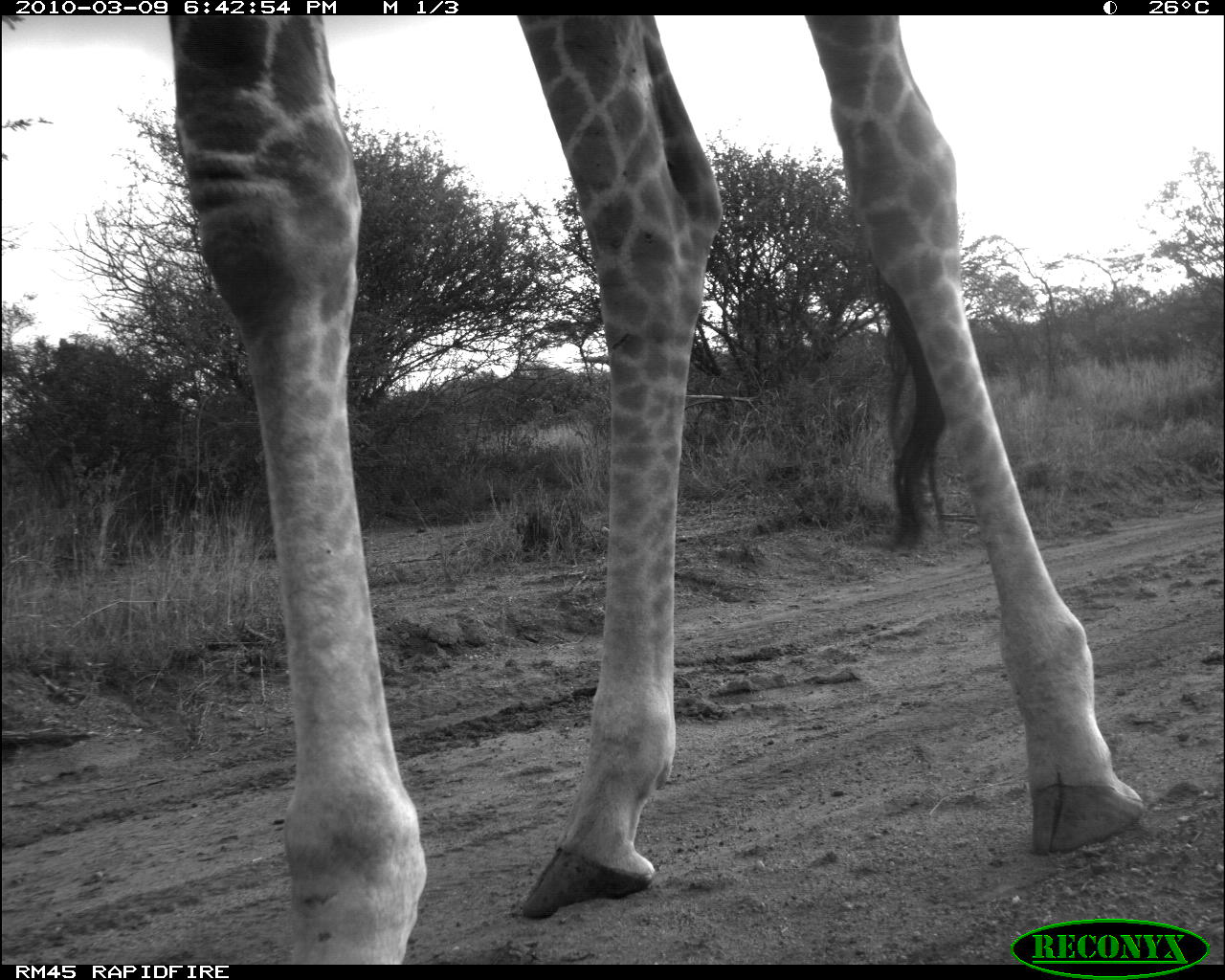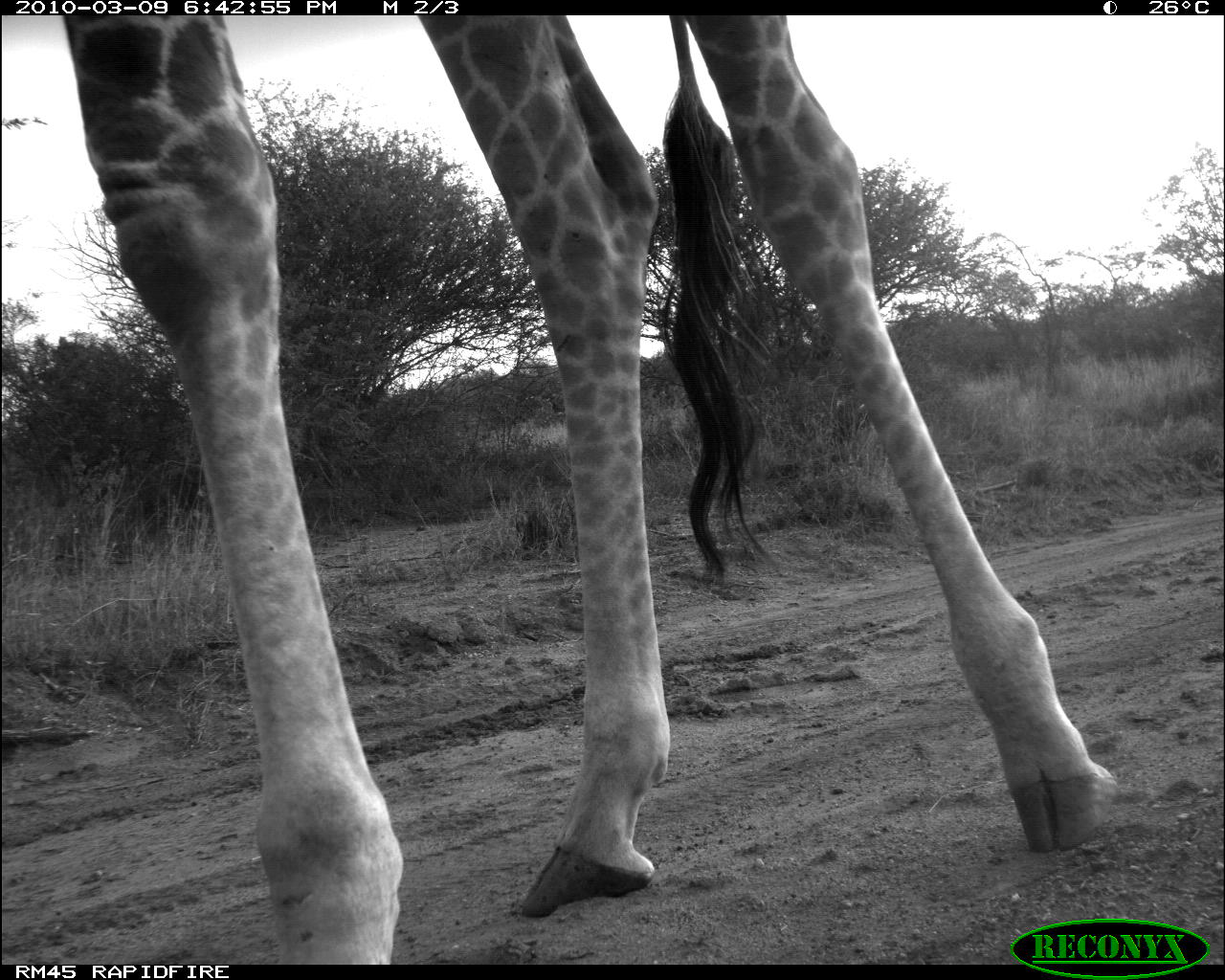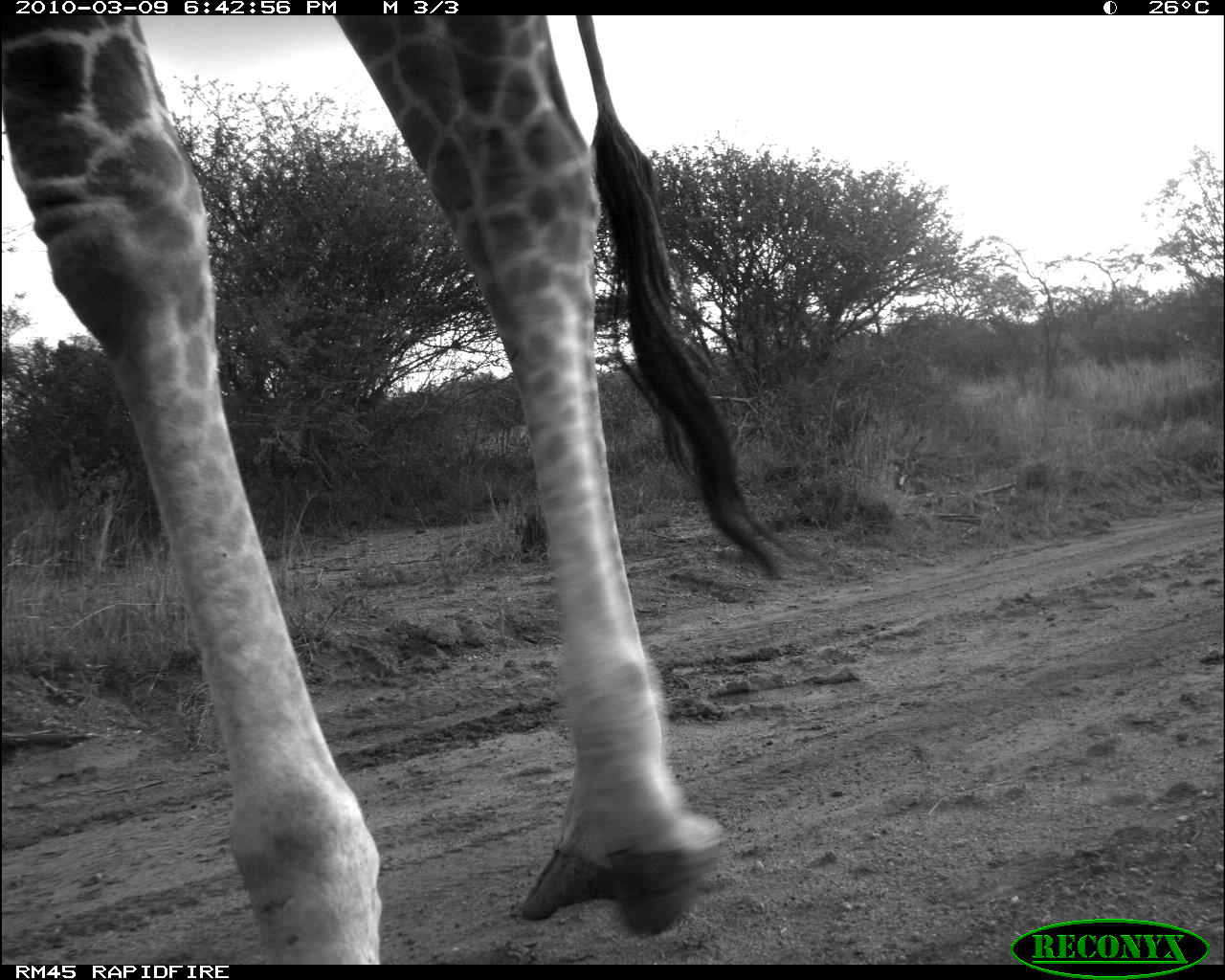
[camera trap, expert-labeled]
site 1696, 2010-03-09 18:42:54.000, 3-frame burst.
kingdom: Animalia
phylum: Chordata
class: Mammalia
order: Artiodactyla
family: Giraffidae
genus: Giraffa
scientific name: Giraffa camelopardalis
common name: giraffe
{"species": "Giraffa camelopardalis (giraffe)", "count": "1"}